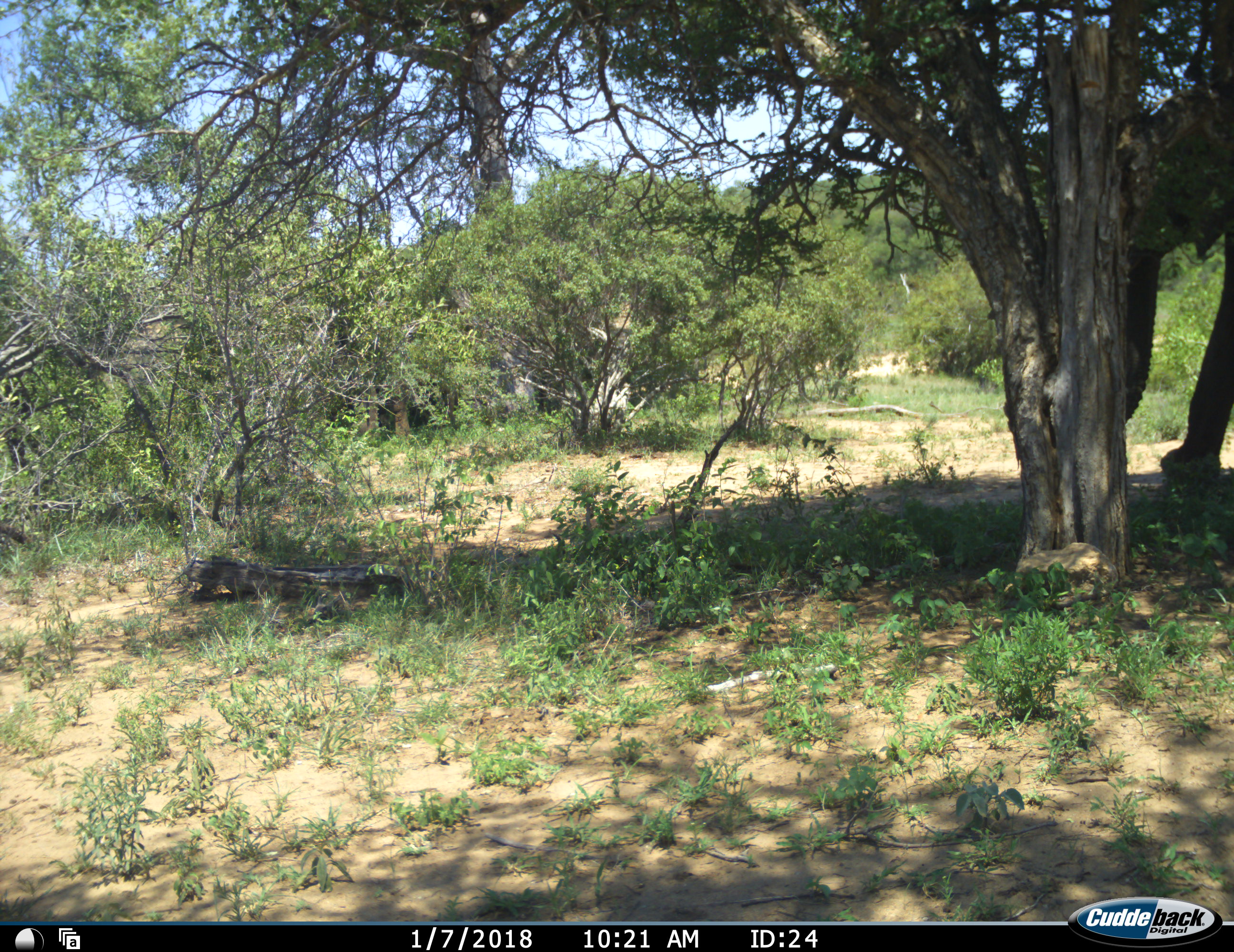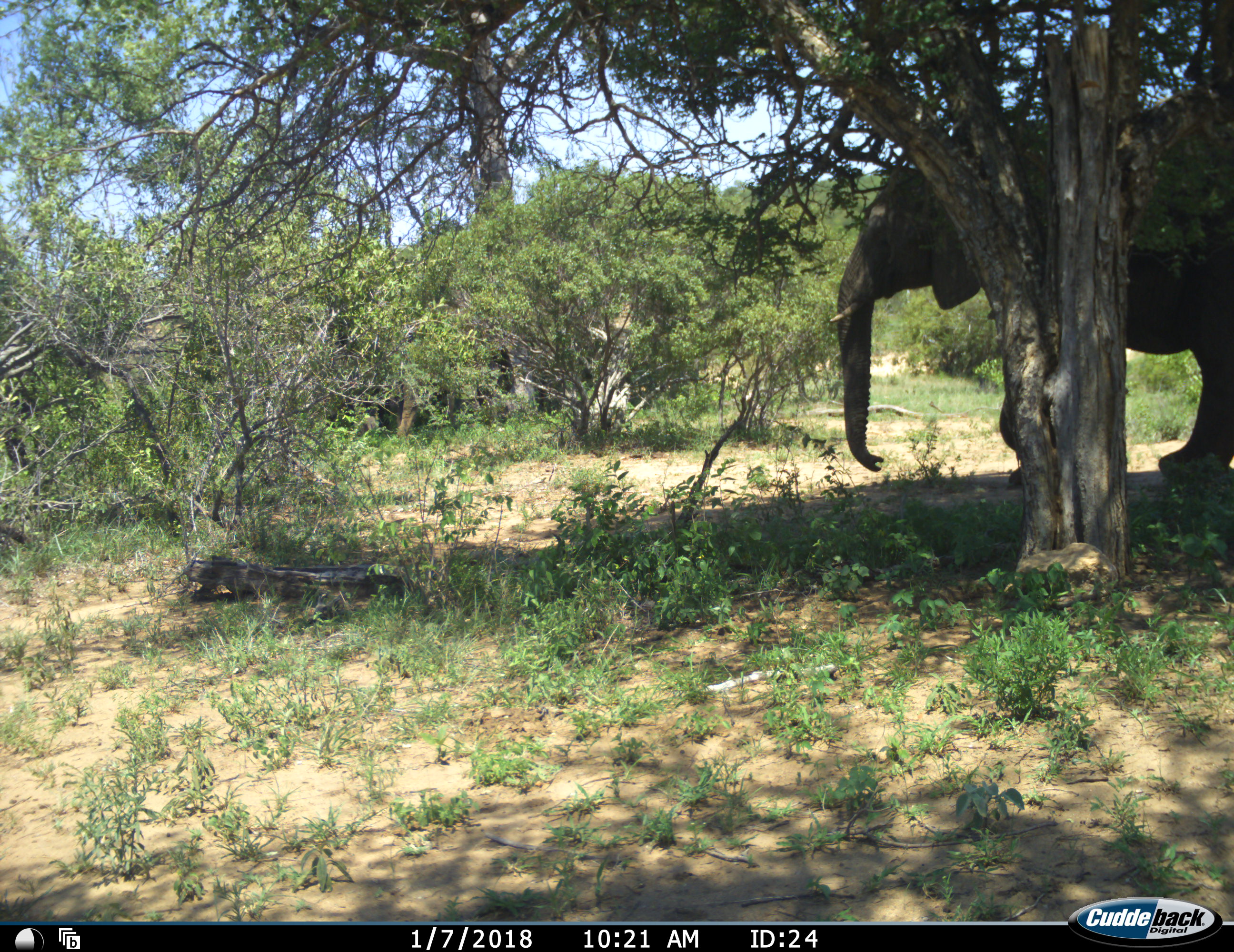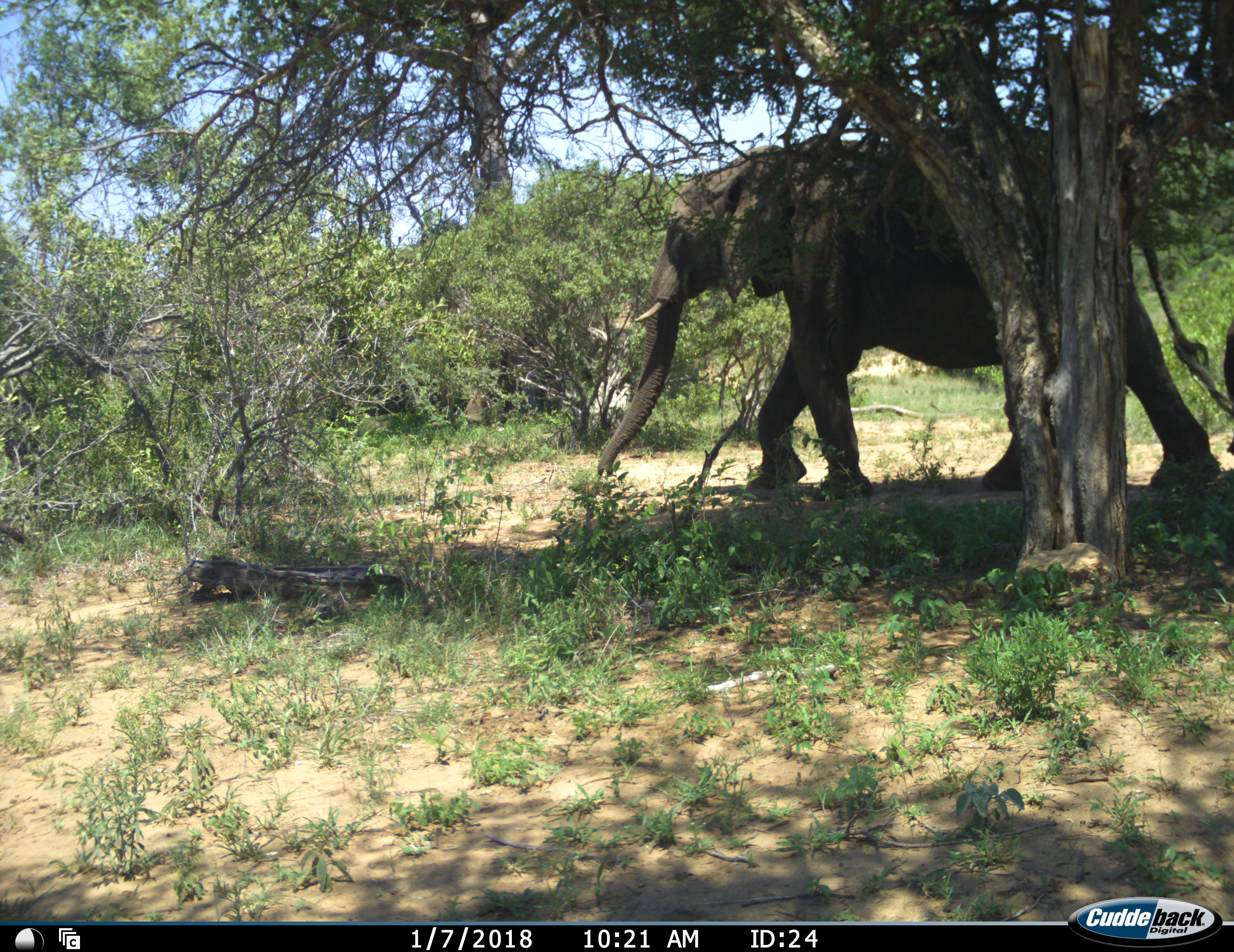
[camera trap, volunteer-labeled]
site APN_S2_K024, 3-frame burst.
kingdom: Animalia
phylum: Chordata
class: Mammalia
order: Proboscidea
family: Elephantidae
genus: Loxodonta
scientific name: Loxodonta africana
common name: african bush elephant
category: elephant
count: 2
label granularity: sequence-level